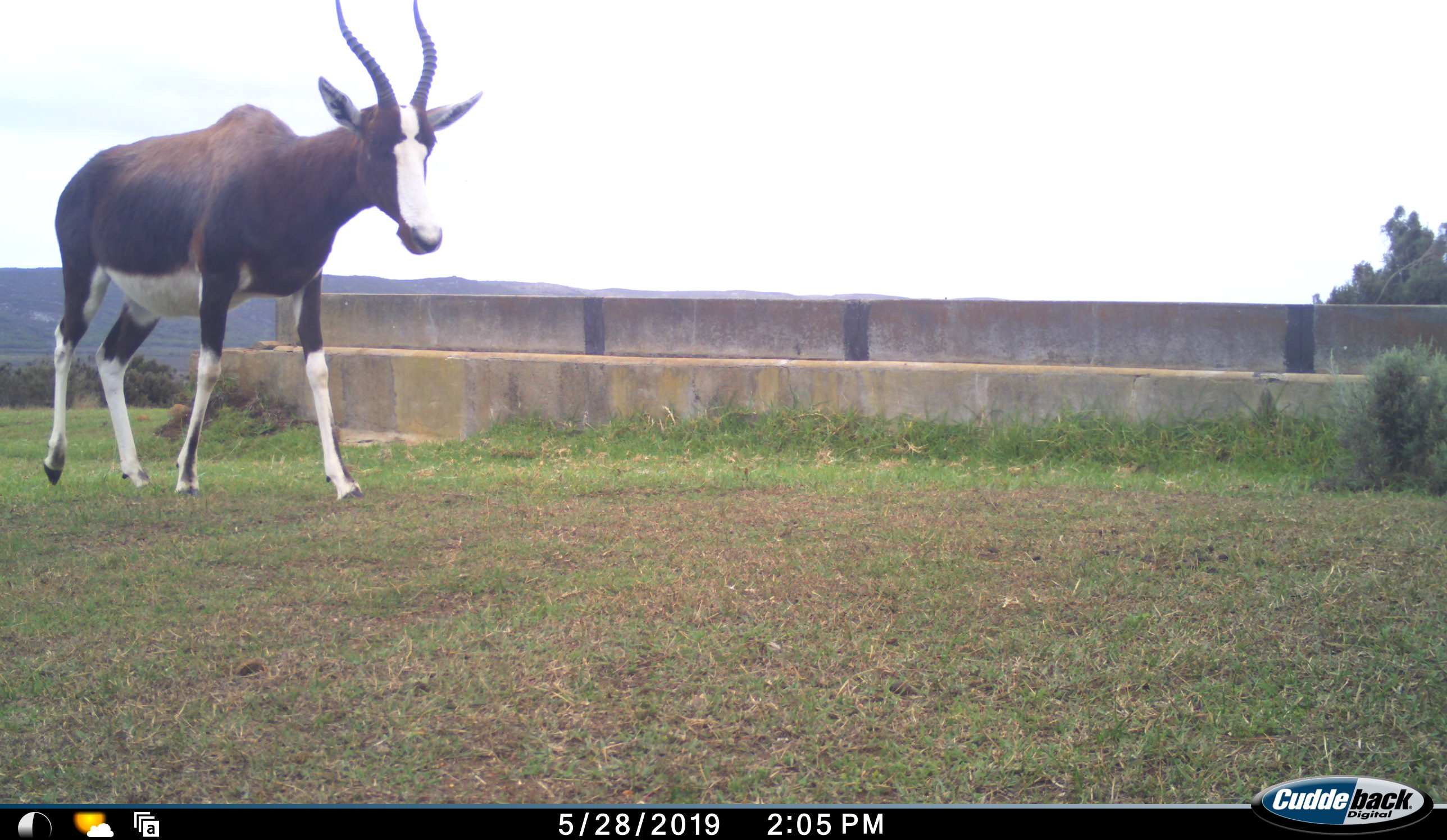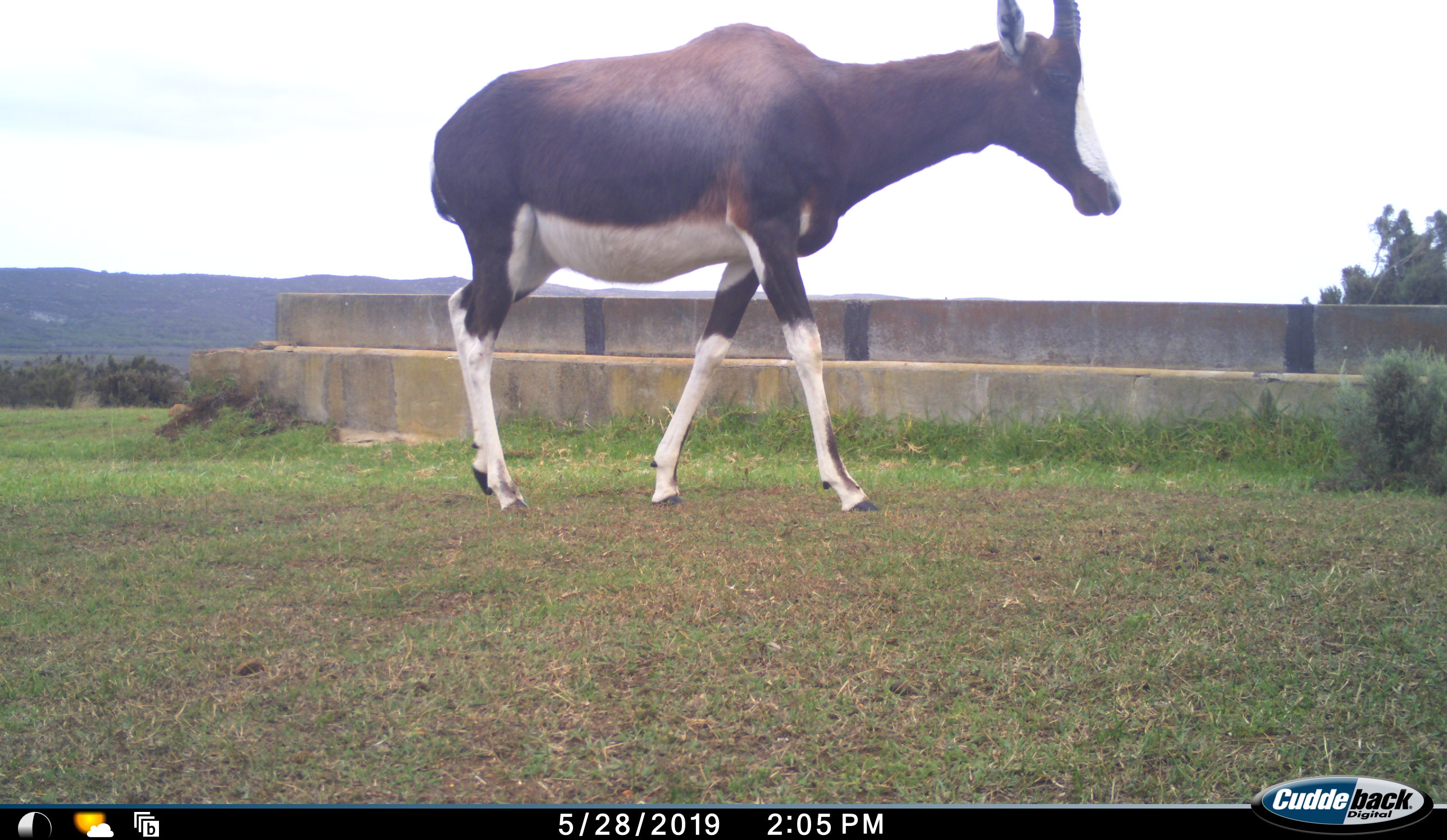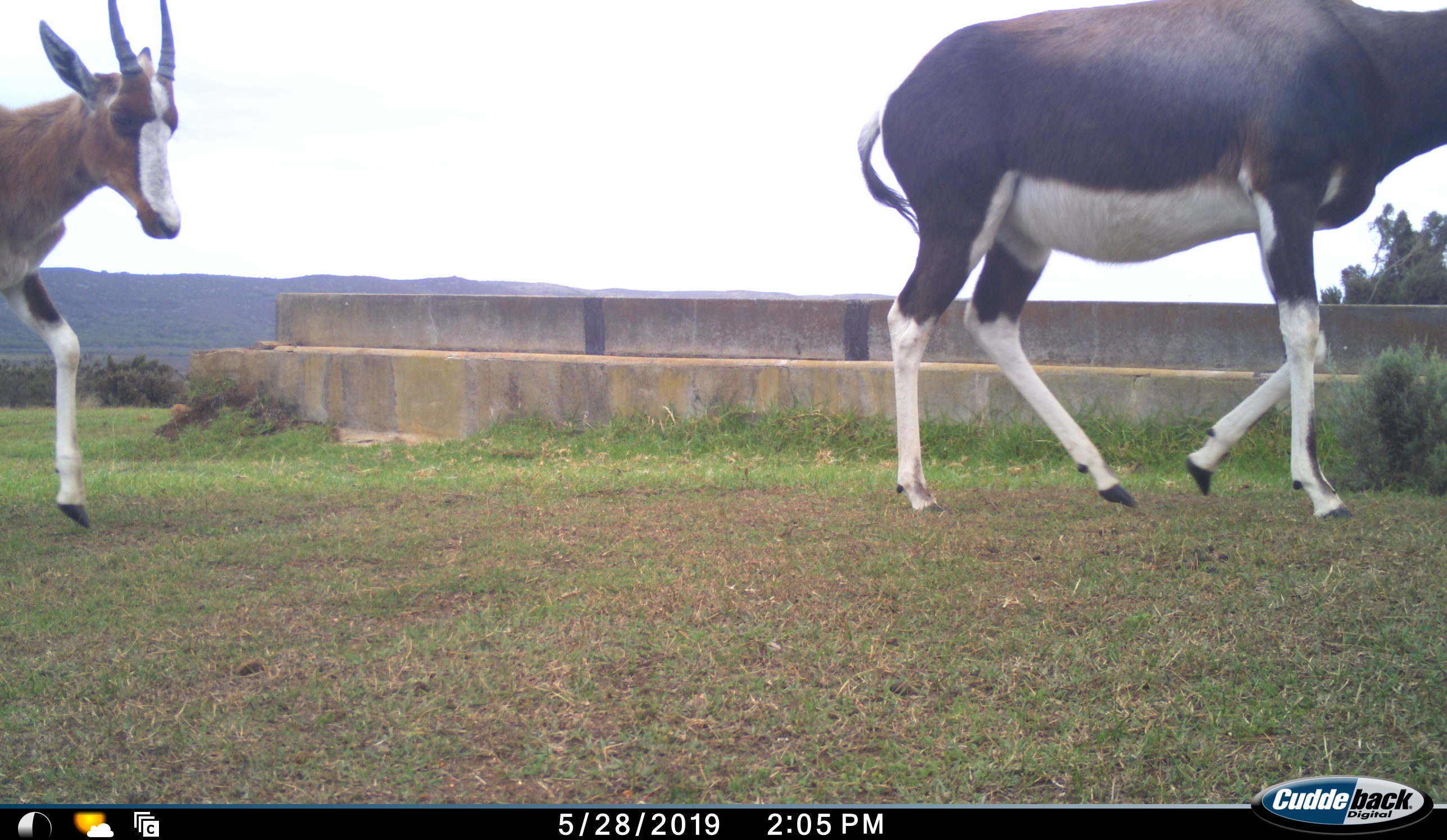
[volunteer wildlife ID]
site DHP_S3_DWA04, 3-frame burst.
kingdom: Animalia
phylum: Chordata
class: Mammalia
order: Artiodactyla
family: Bovidae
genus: Damaliscus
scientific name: Damaliscus pygargus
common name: bontebok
Bontebok (Damaliscus pygargus), count 2. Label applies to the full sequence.